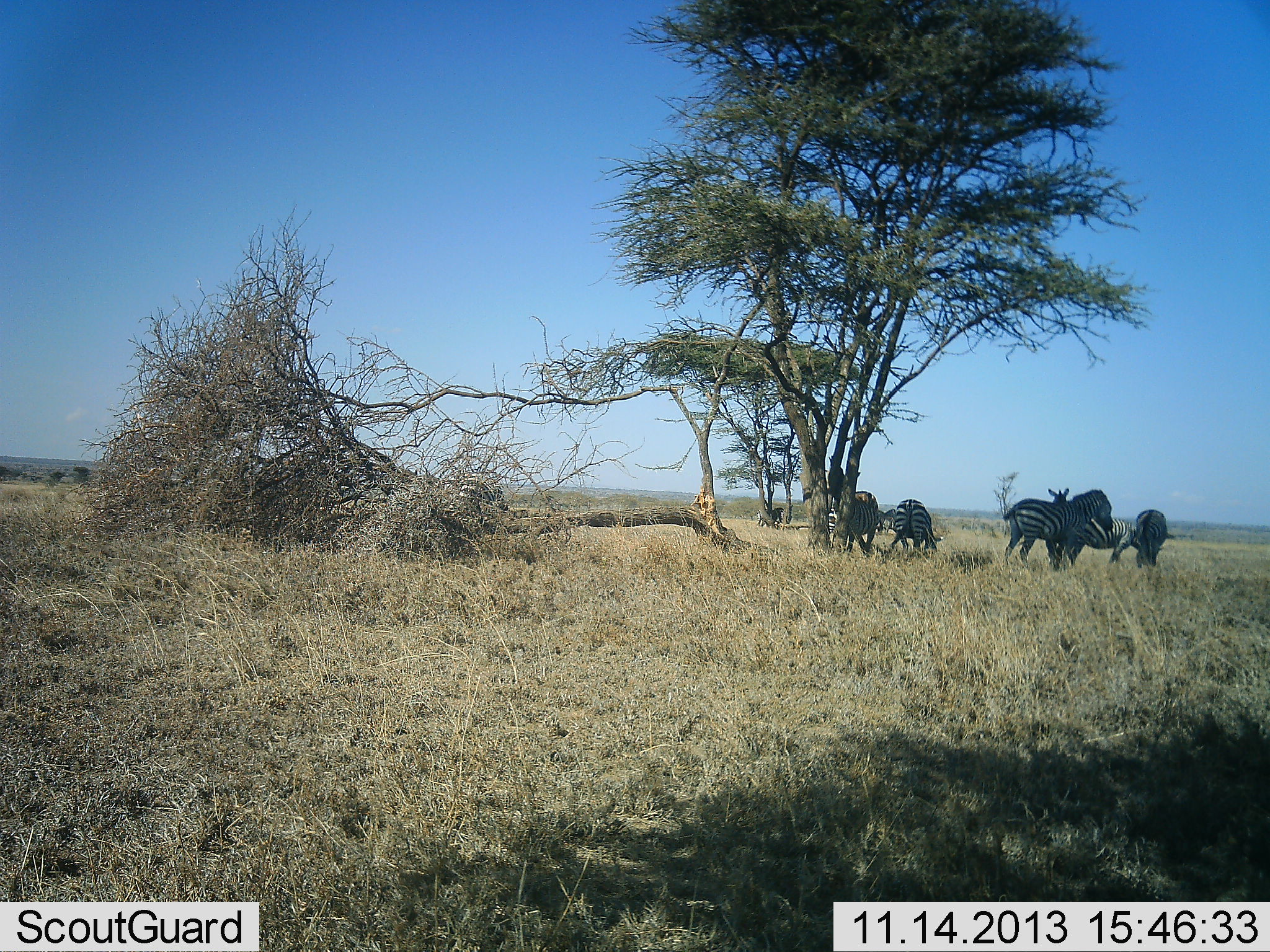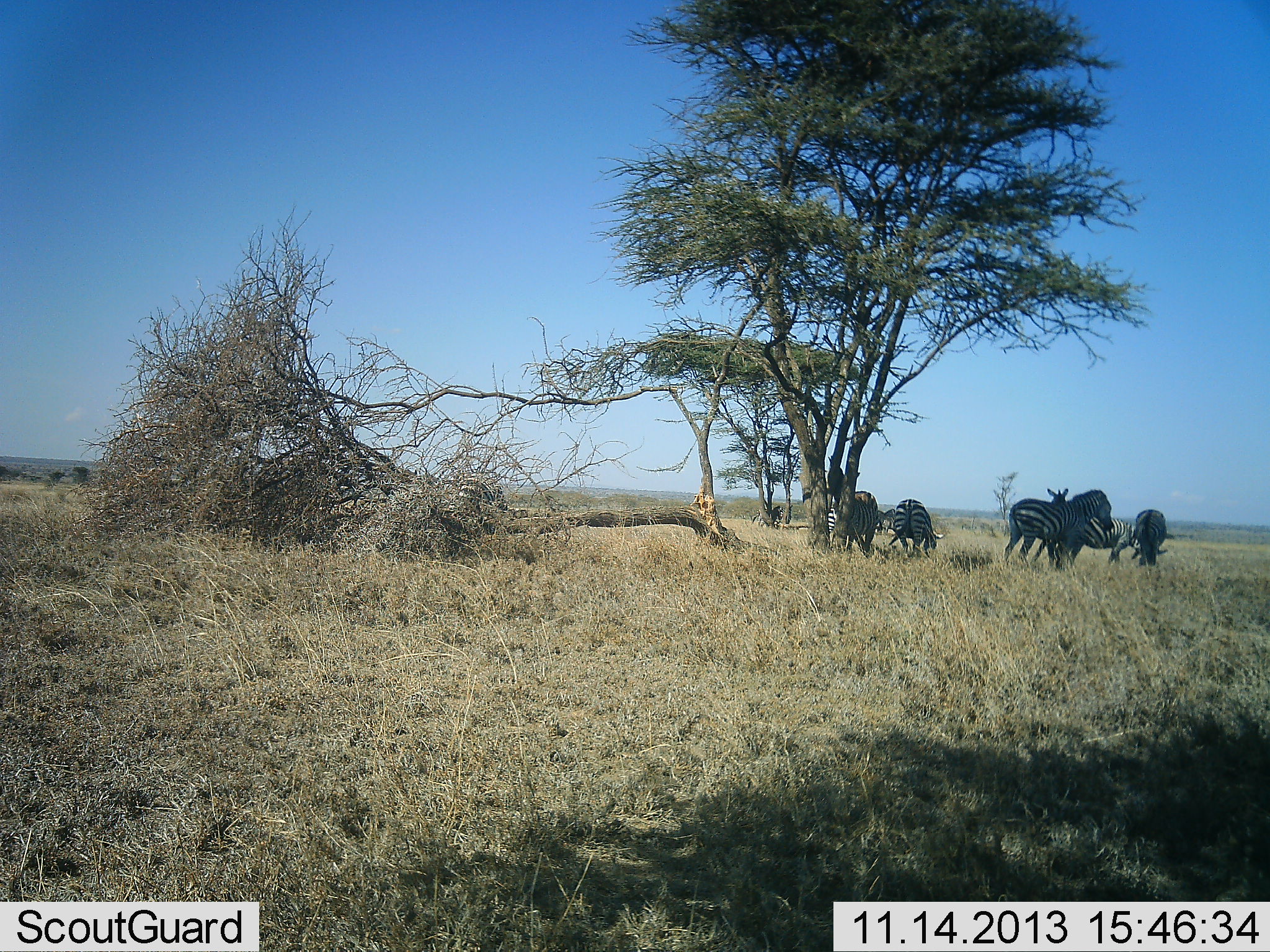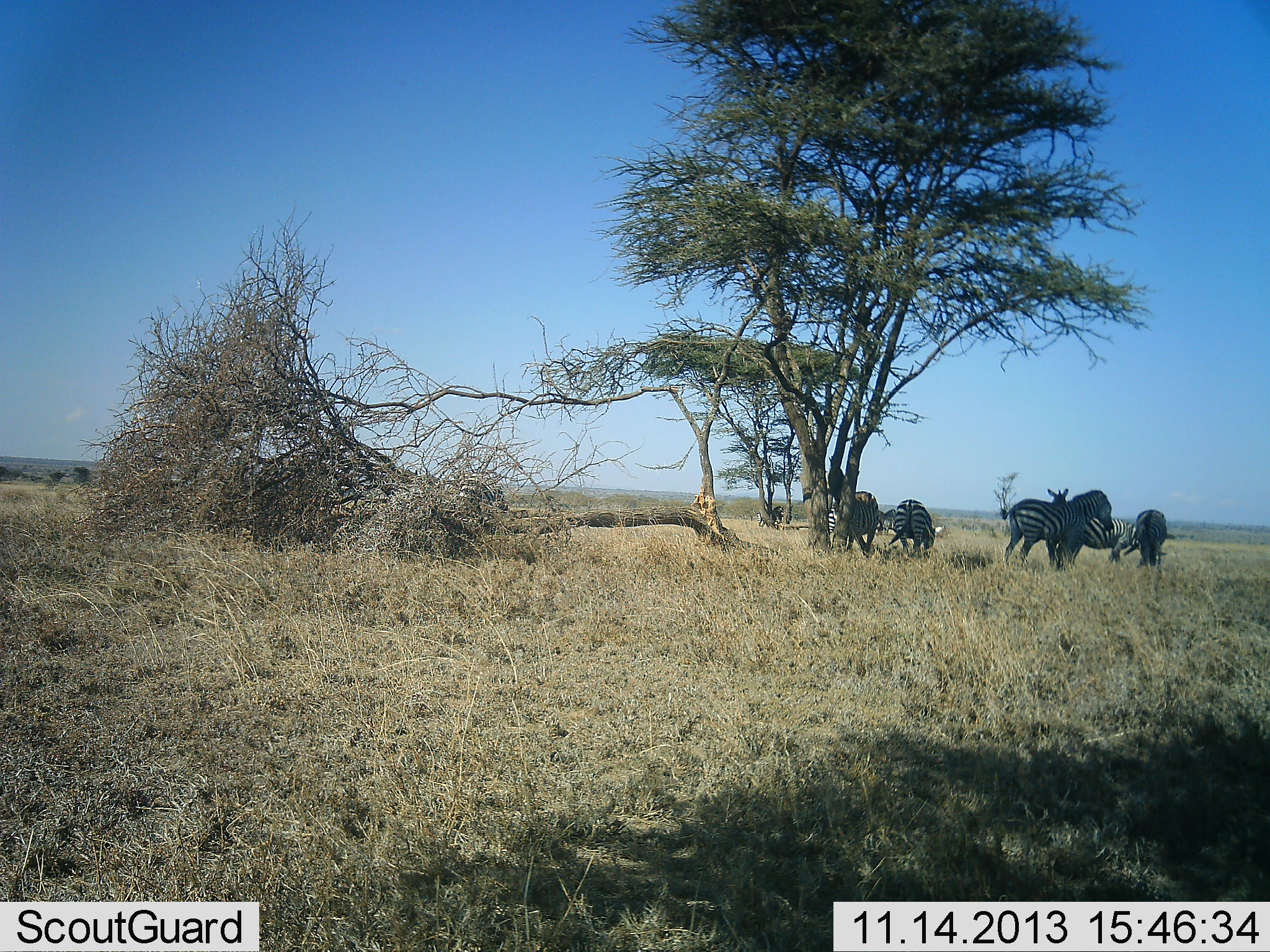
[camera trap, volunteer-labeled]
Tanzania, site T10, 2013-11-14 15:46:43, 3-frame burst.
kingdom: Animalia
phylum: Chordata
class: Mammalia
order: Perissodactyla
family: Equidae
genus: Equus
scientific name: Equus quagga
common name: plains zebra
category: zebra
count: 6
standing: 100%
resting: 0%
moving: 0%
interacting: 9%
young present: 0%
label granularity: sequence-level